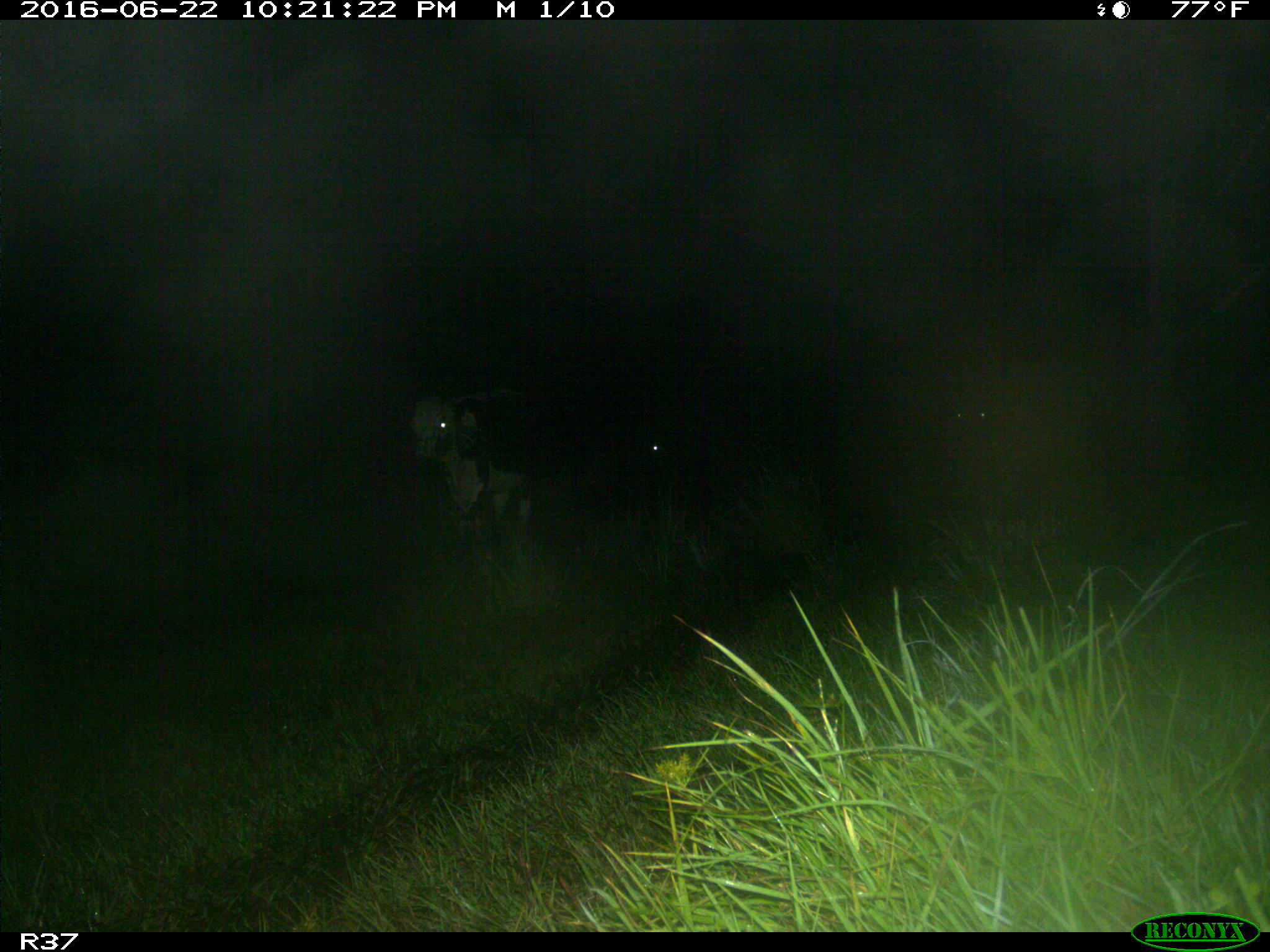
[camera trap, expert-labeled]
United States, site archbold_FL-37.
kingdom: Animalia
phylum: Chordata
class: Mammalia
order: Artiodactyla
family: Bovidae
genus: Bos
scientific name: Bos taurus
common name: domestic cow